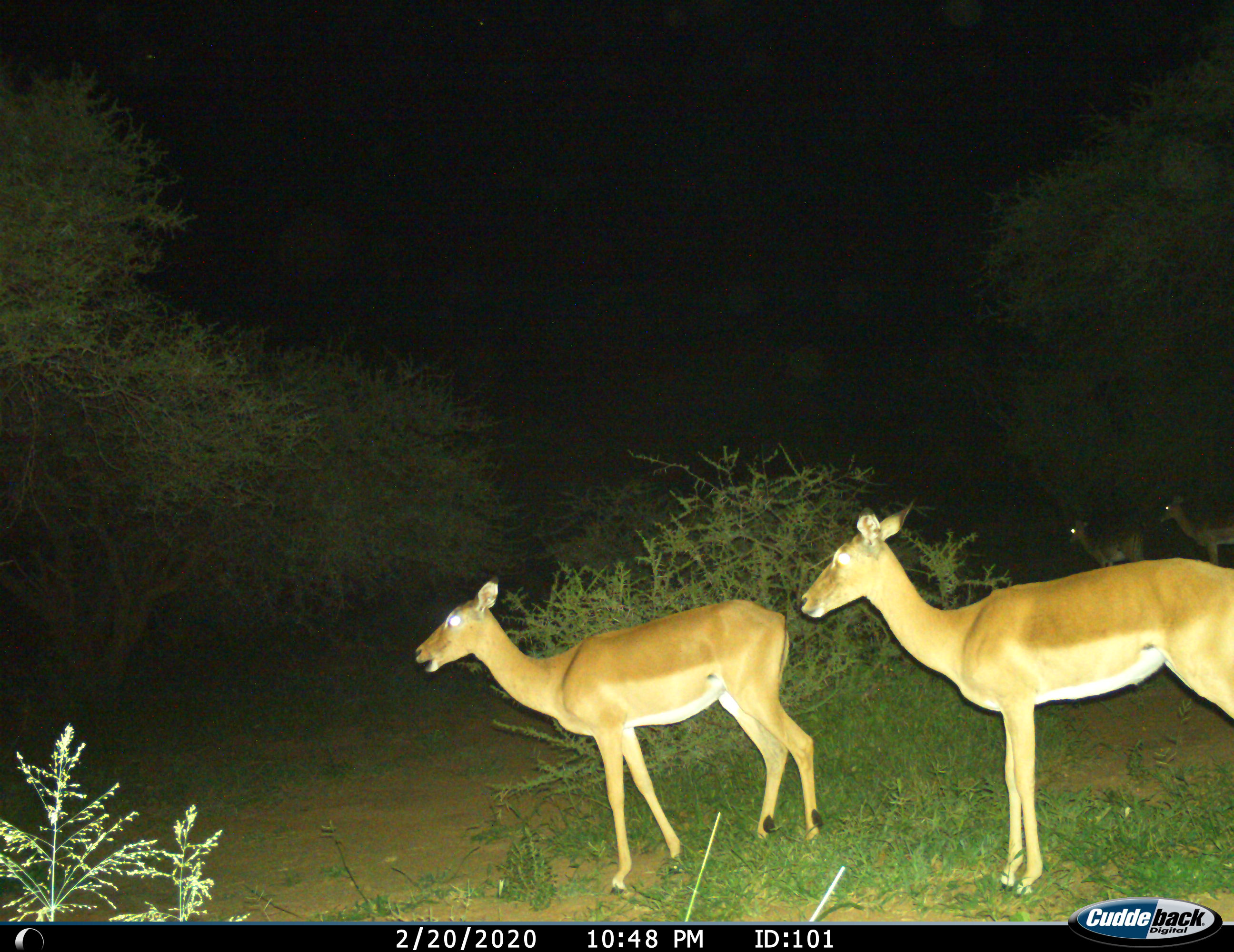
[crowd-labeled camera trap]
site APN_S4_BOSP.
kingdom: Animalia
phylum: Chordata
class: Mammalia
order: Artiodactyla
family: Bovidae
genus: Aepyceros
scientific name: Aepyceros melampus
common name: impala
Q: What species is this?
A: Impala (Aepyceros melampus).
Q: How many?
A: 4.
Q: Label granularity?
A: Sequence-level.